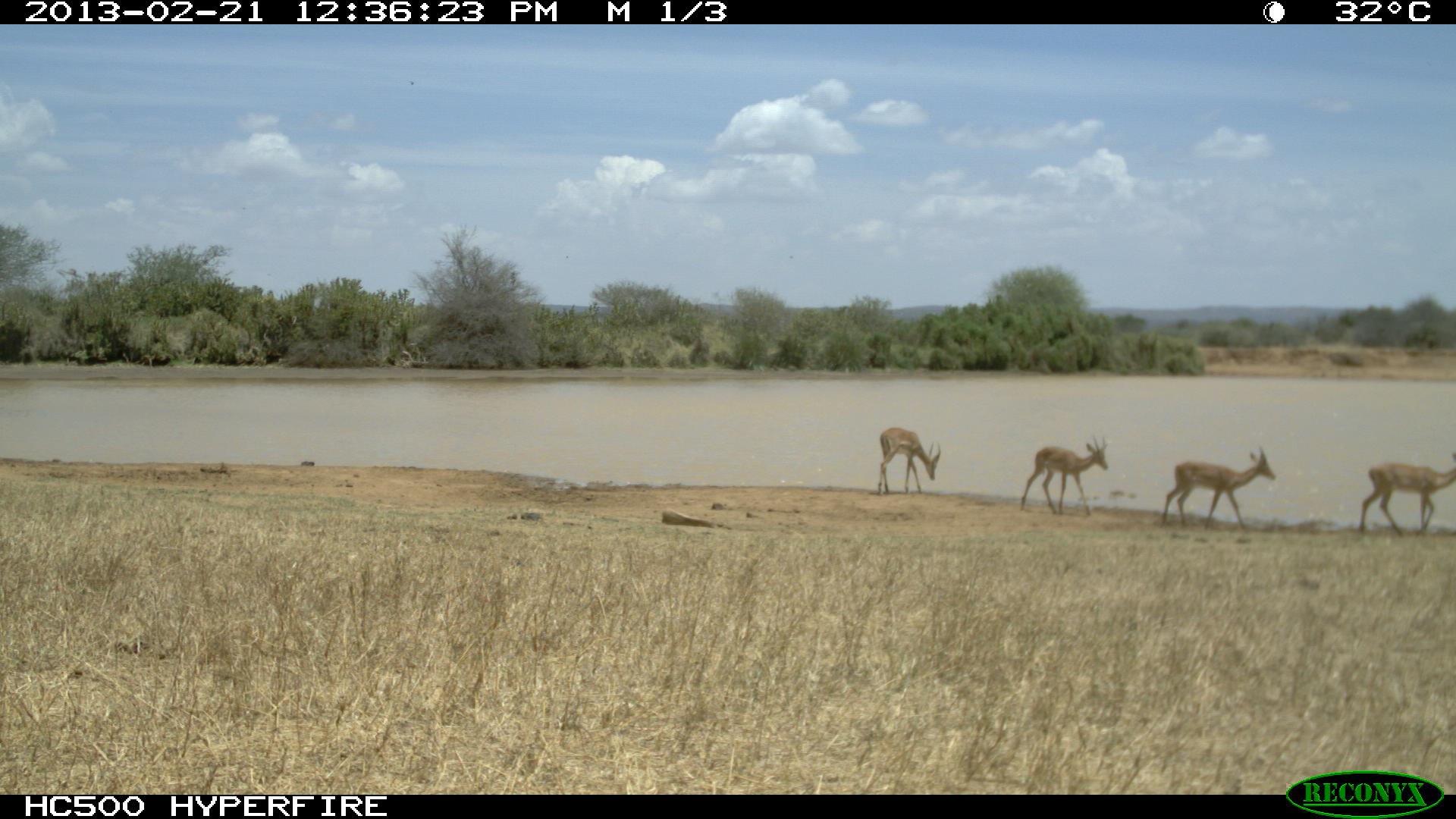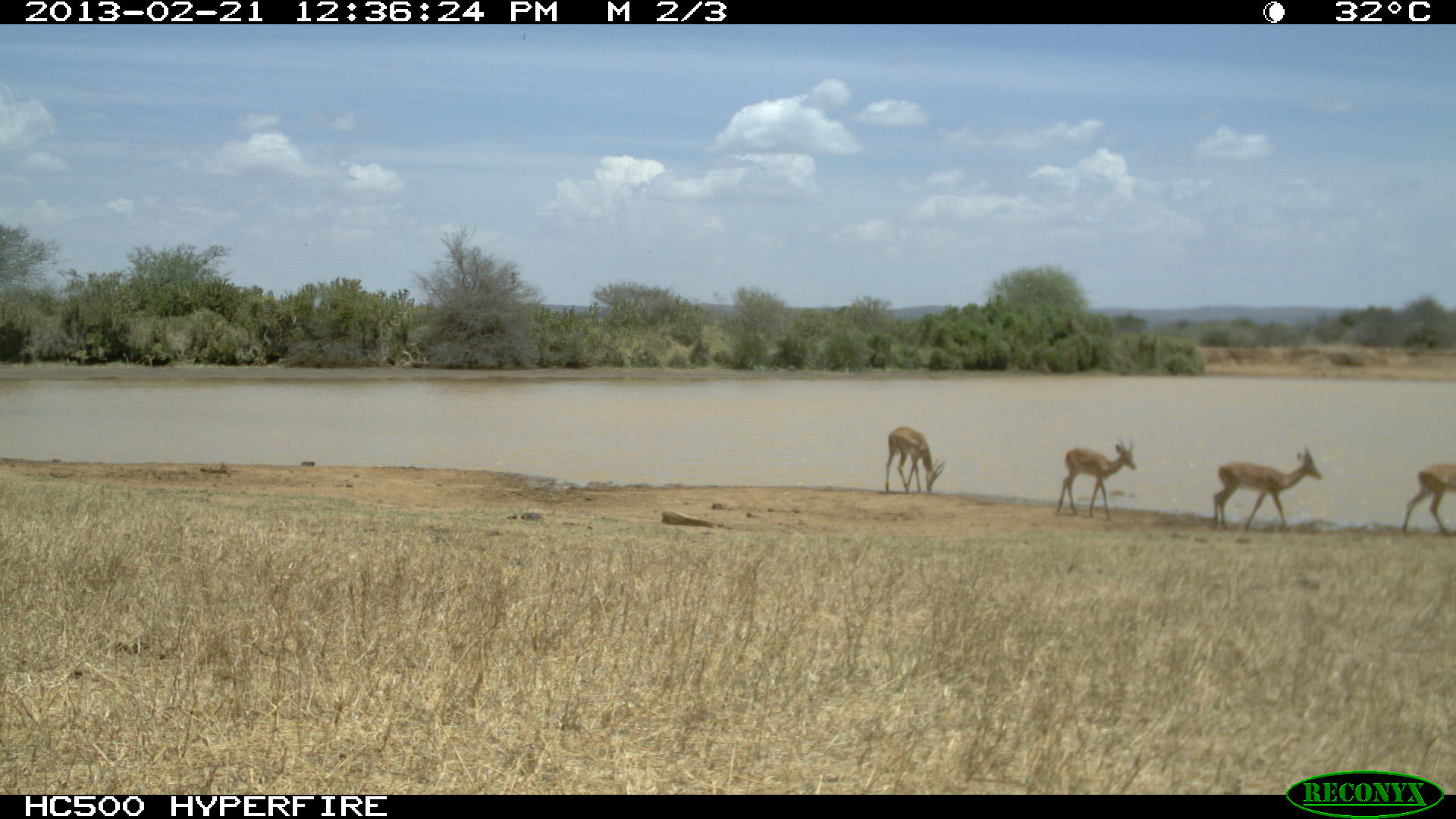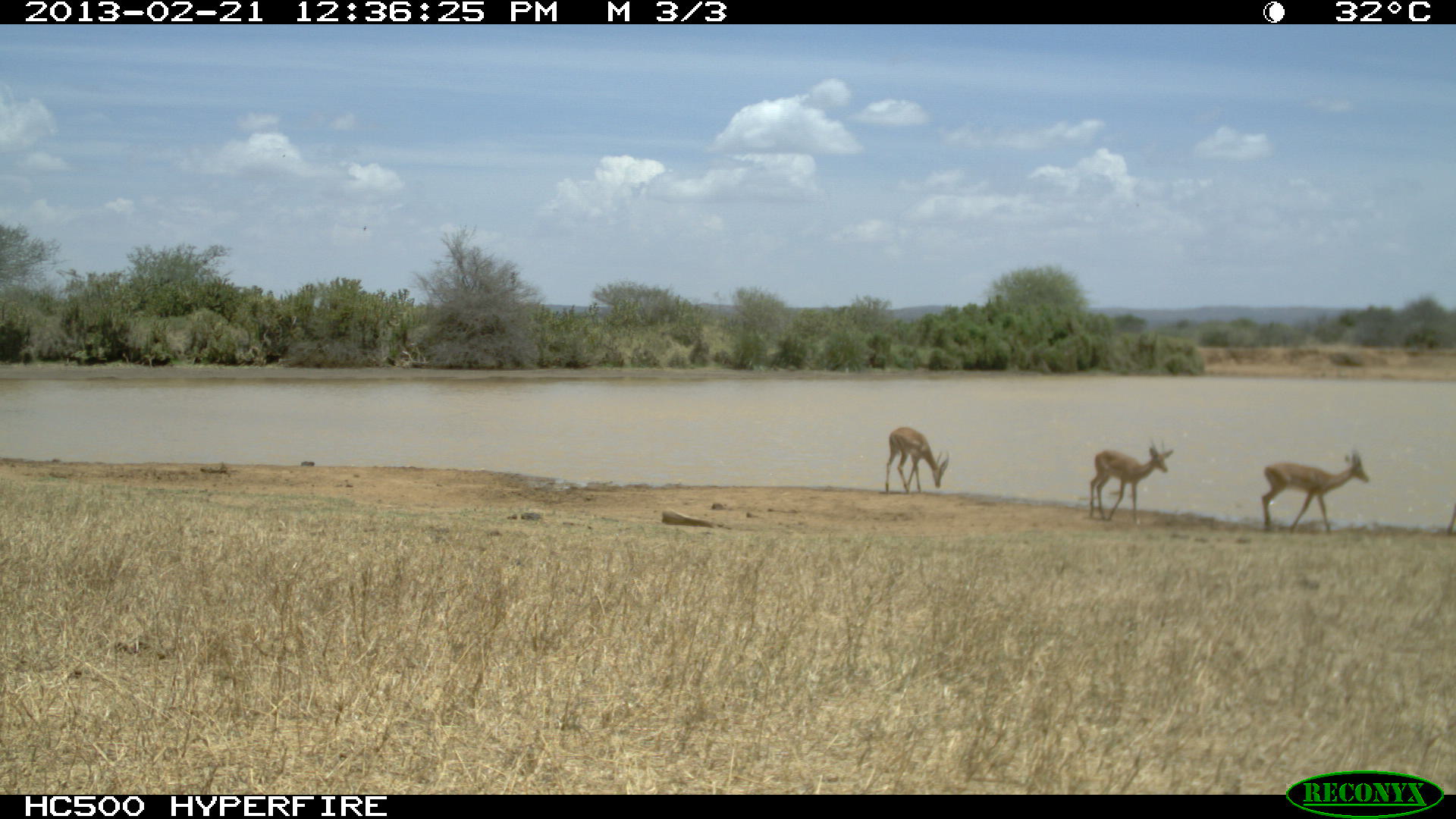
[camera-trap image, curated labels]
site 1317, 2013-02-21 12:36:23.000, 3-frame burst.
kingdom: Animalia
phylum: Chordata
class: Mammalia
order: Artiodactyla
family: Bovidae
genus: Aepyceros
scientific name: Aepyceros melampus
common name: impala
Aepyceros melampus (impala), count 4.